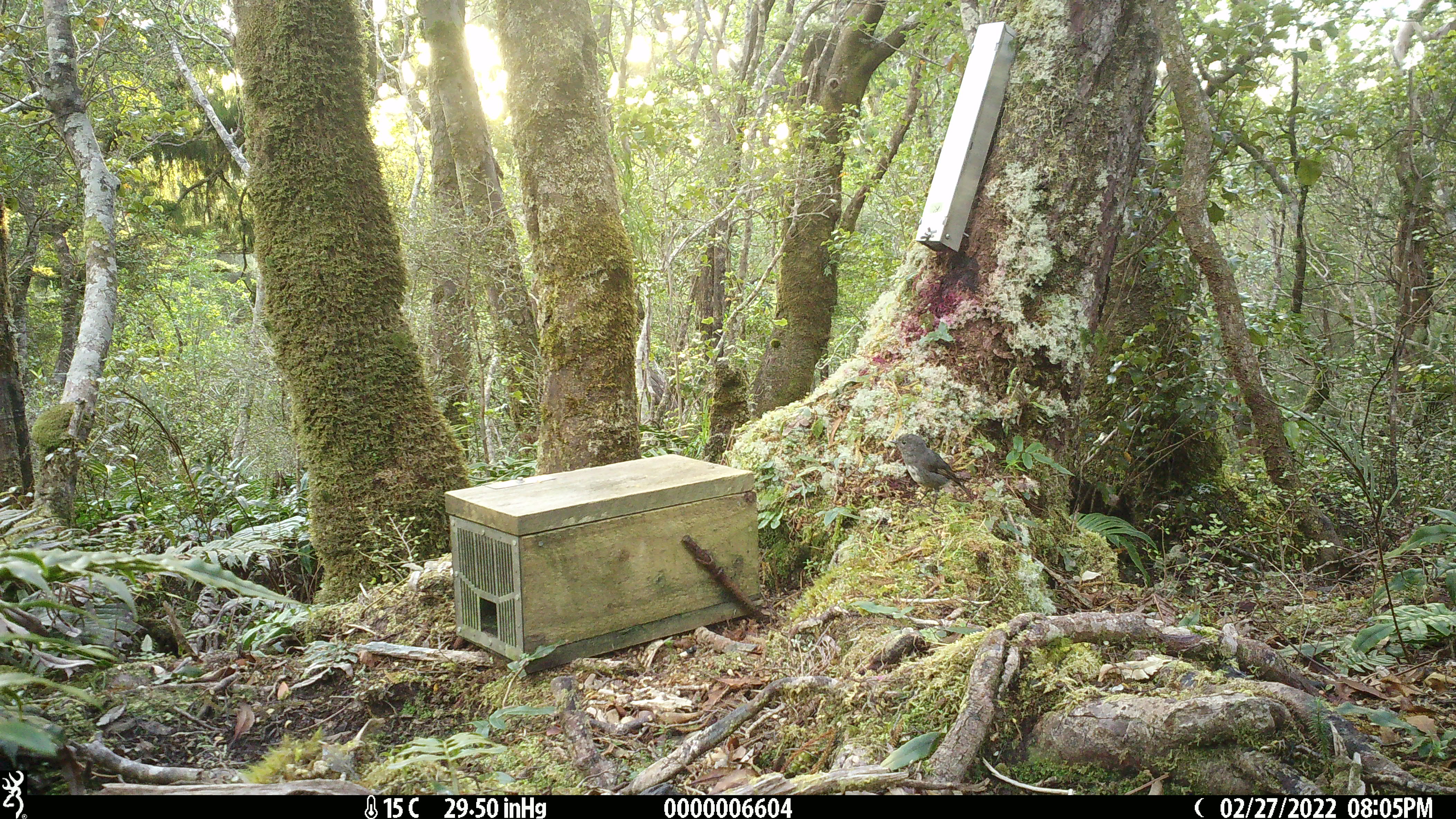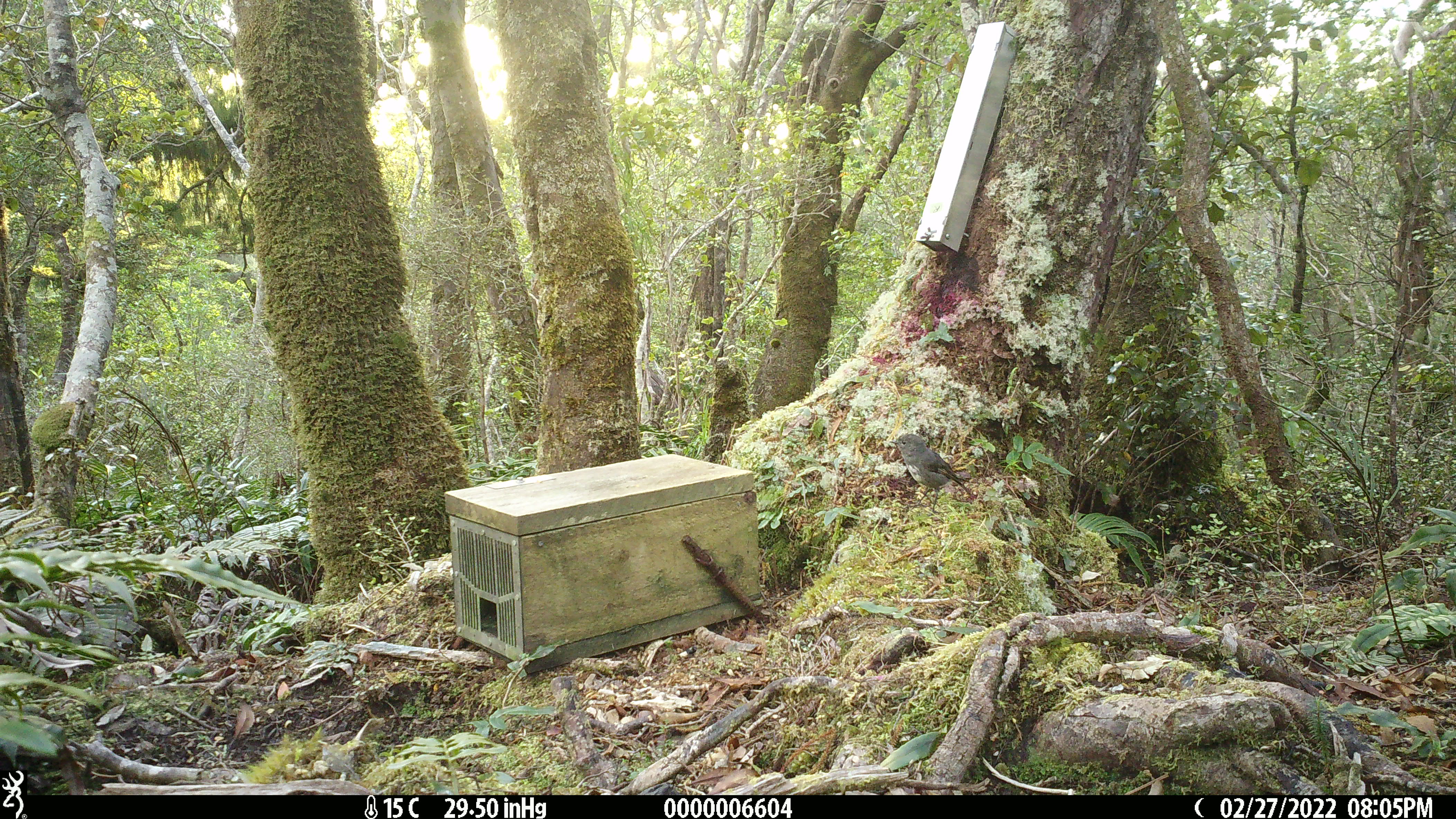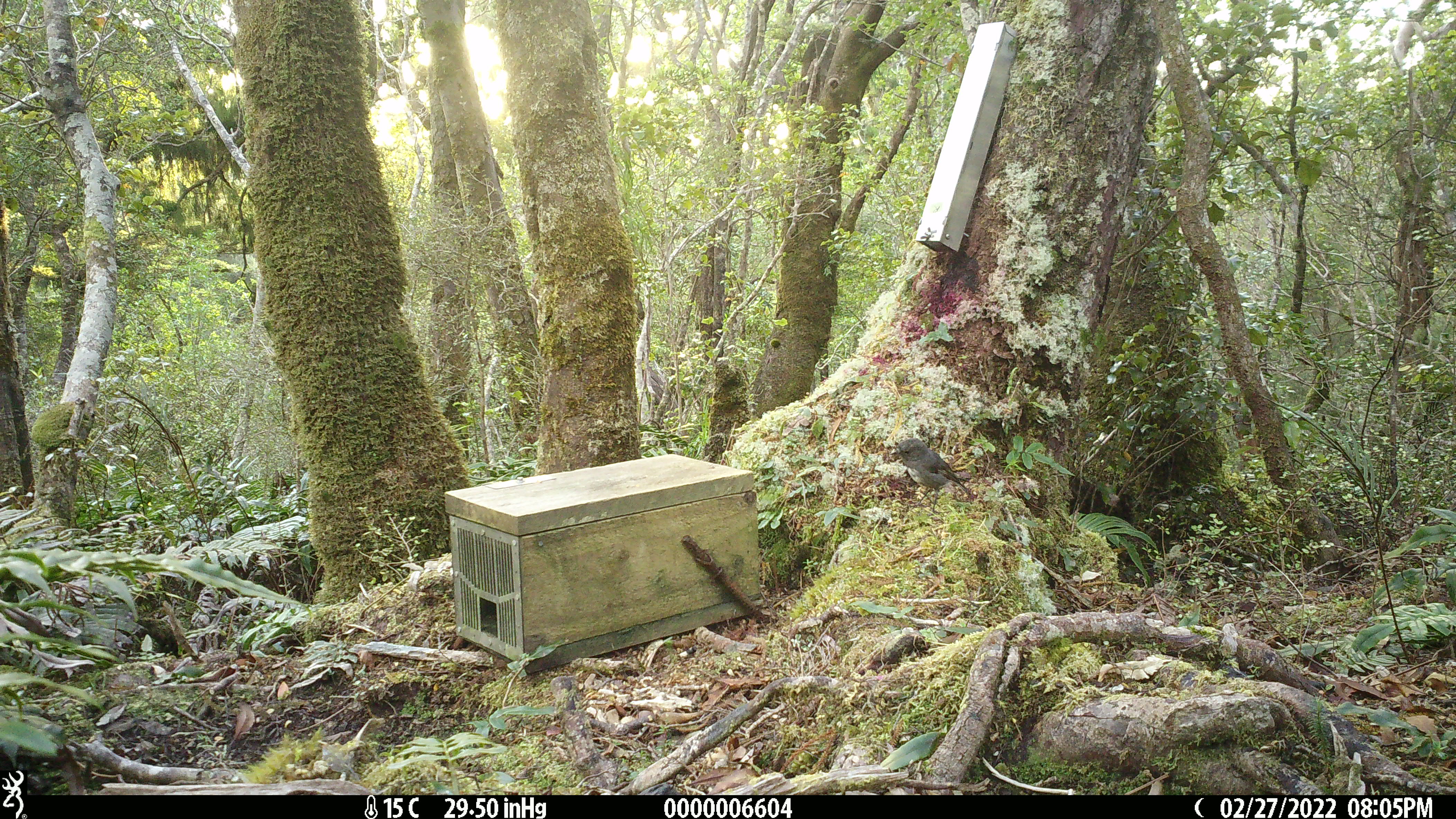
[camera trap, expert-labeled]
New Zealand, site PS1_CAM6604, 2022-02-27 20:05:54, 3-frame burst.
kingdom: Animalia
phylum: Chordata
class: Aves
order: Passeriformes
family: Petroicidae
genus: Petroica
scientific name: Petroica australis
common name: new zealand robin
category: robin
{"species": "robin (new zealand robin) (Petroica australis)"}